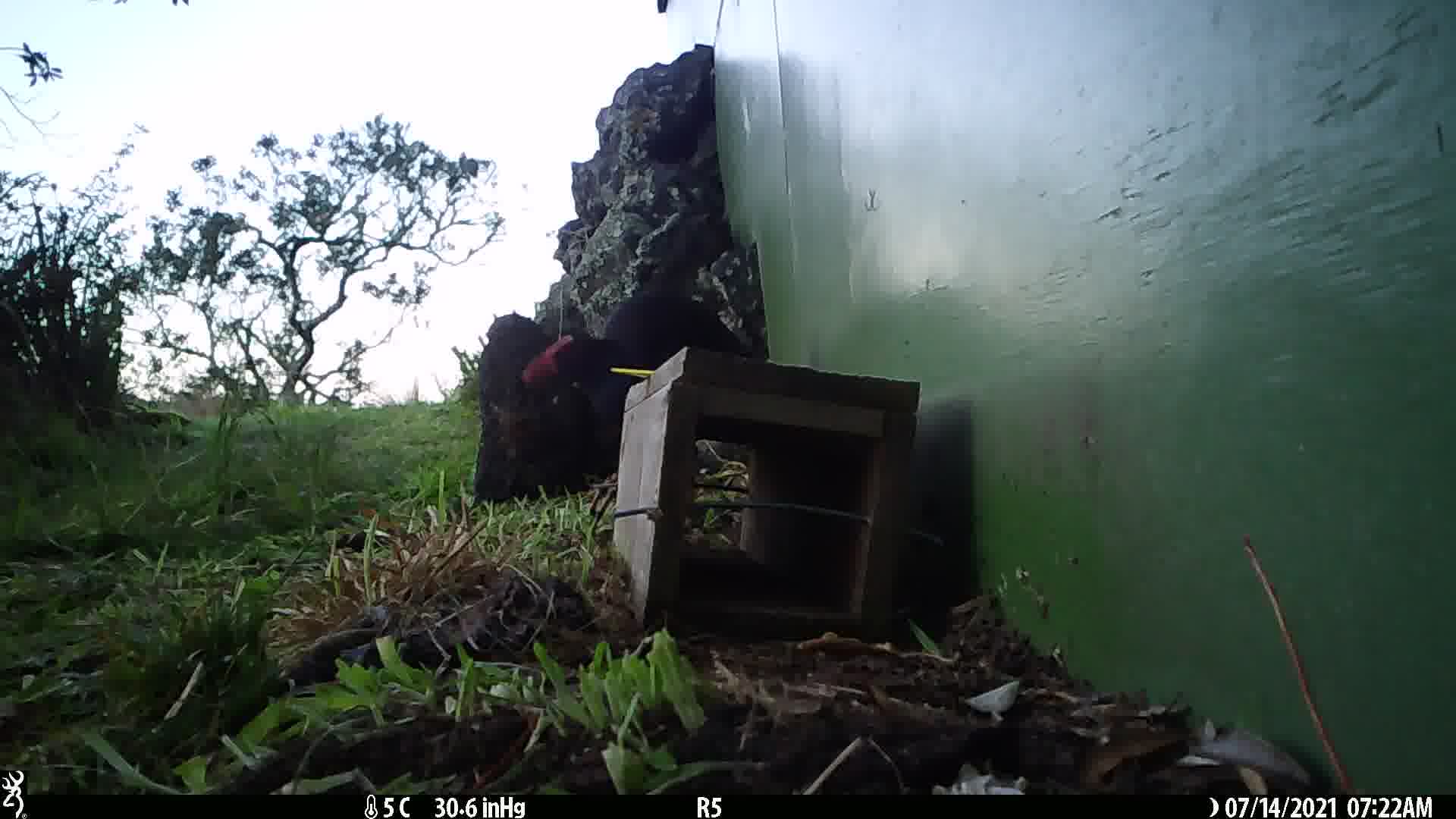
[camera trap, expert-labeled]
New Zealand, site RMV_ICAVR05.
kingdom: Animalia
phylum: Chordata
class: Aves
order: Gruiformes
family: Rallidae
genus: Porphyrio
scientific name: Porphyrio melanotus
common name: australasian swamphen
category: pukeko